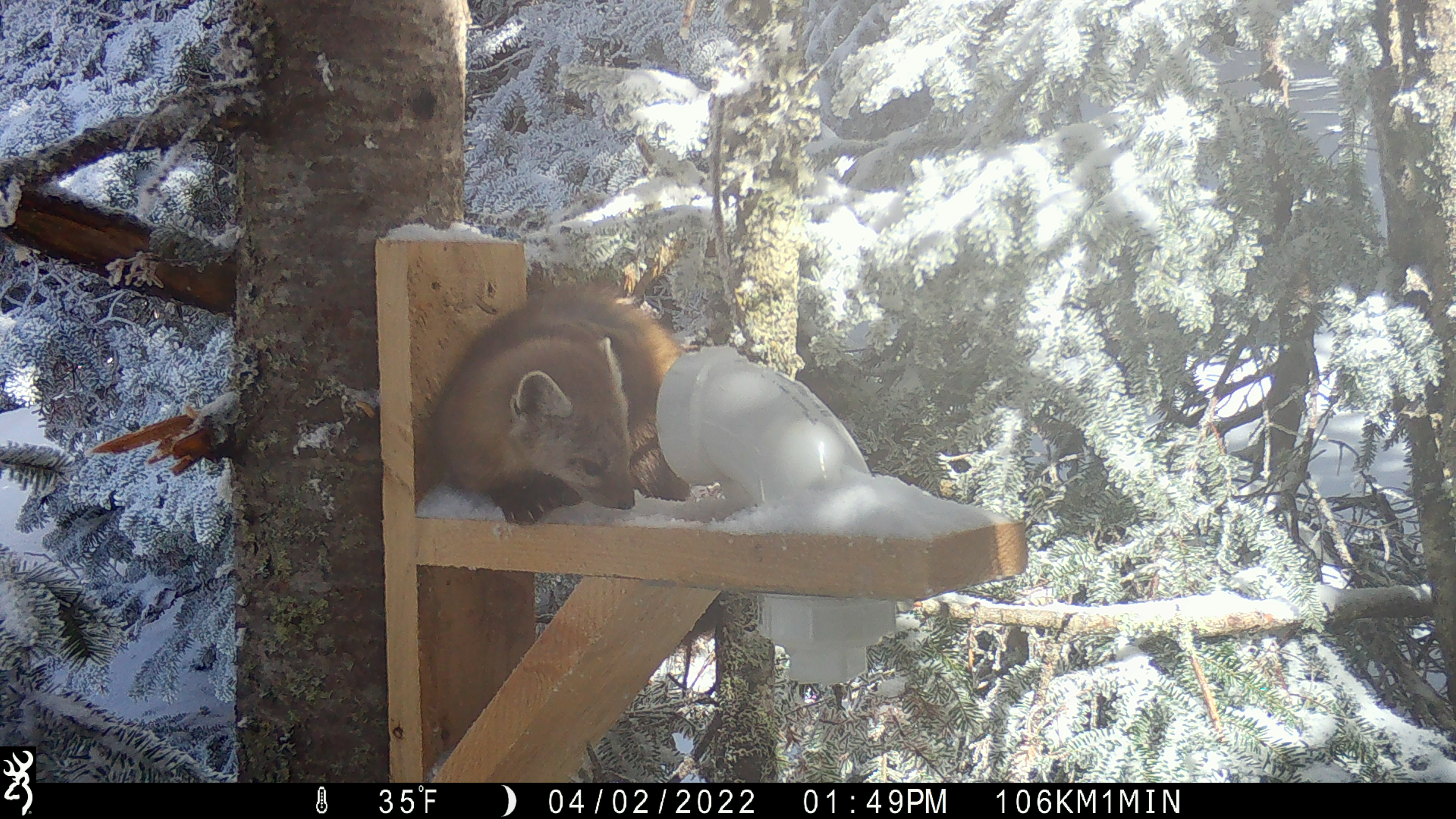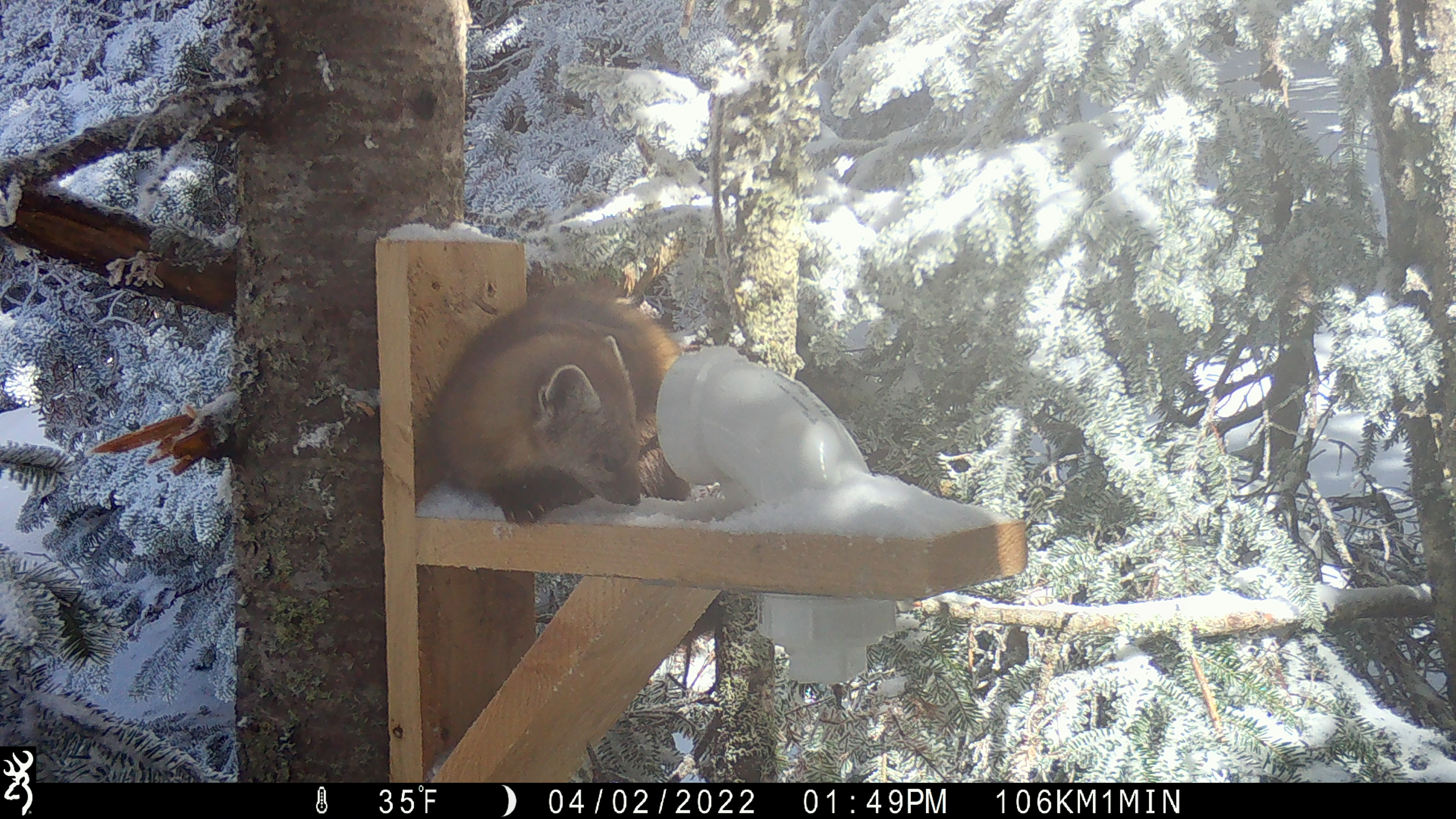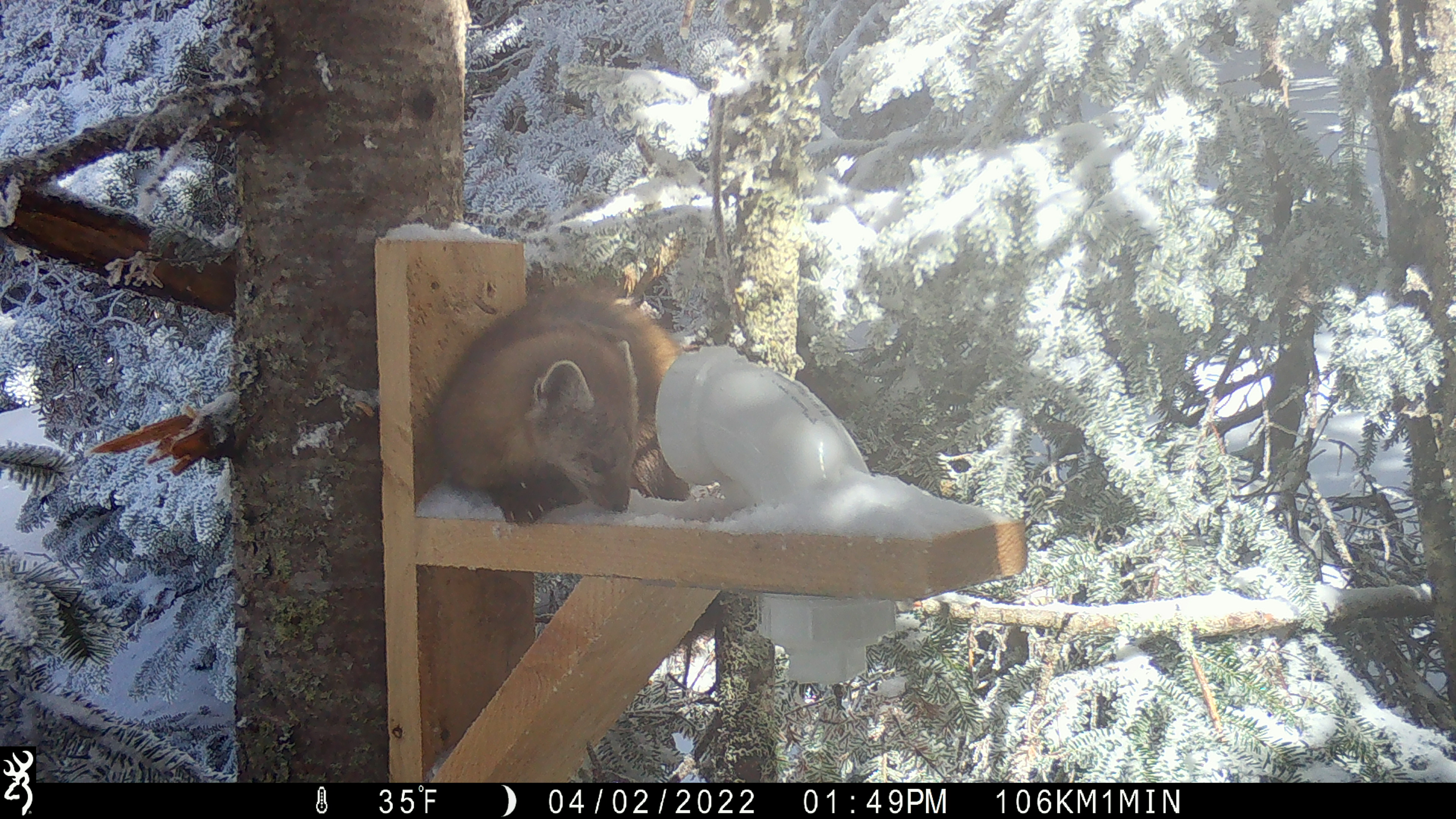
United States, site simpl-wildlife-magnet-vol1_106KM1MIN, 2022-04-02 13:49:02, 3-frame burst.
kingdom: Animalia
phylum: Chordata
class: Mammalia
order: Carnivora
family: Mustelidae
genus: Martes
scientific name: Martes americana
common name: american marten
American marten (Martes americana).